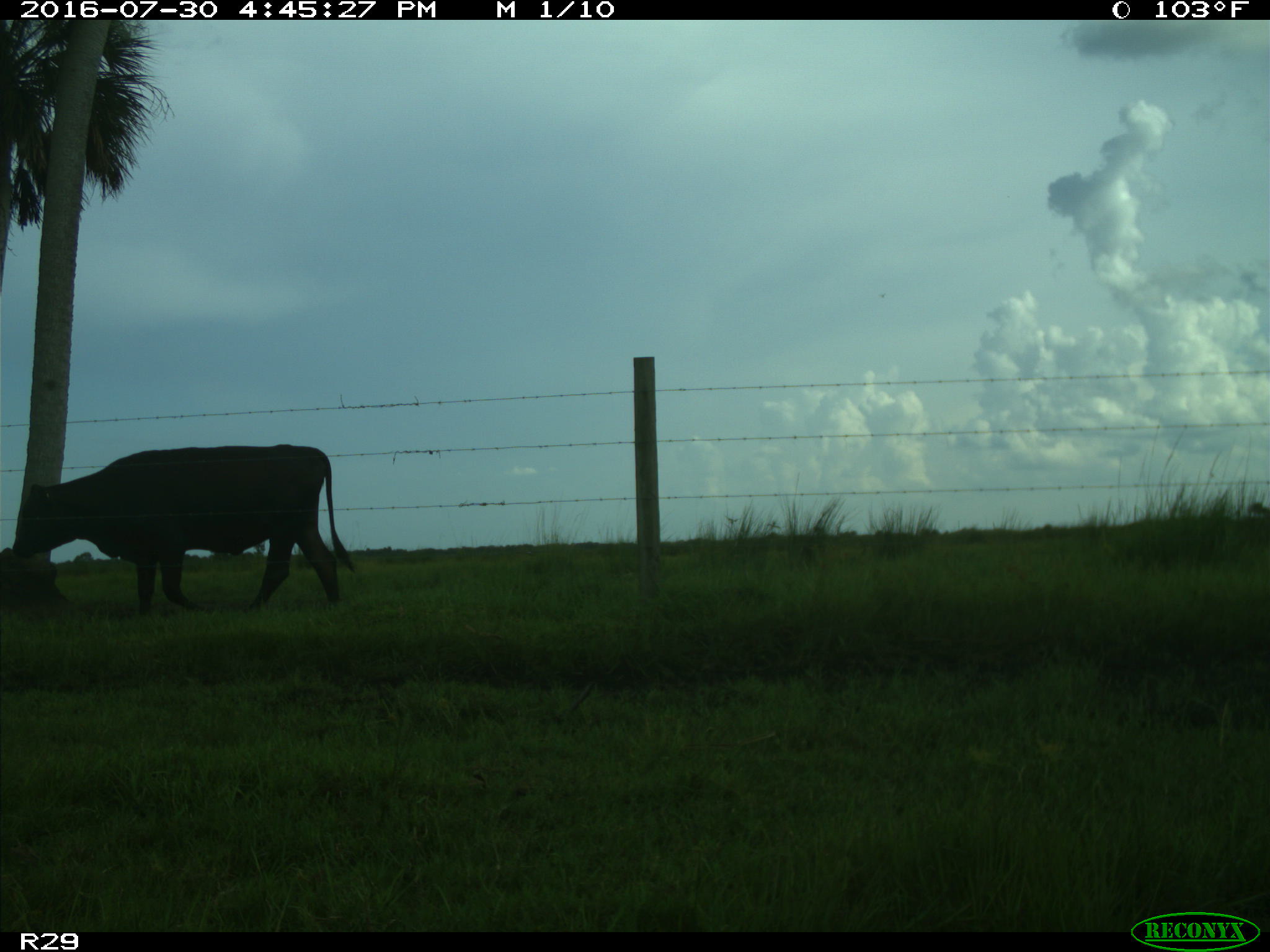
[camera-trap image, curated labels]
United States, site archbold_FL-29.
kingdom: Animalia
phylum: Chordata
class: Mammalia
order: Artiodactyla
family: Bovidae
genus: Bos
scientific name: Bos taurus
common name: domestic cow